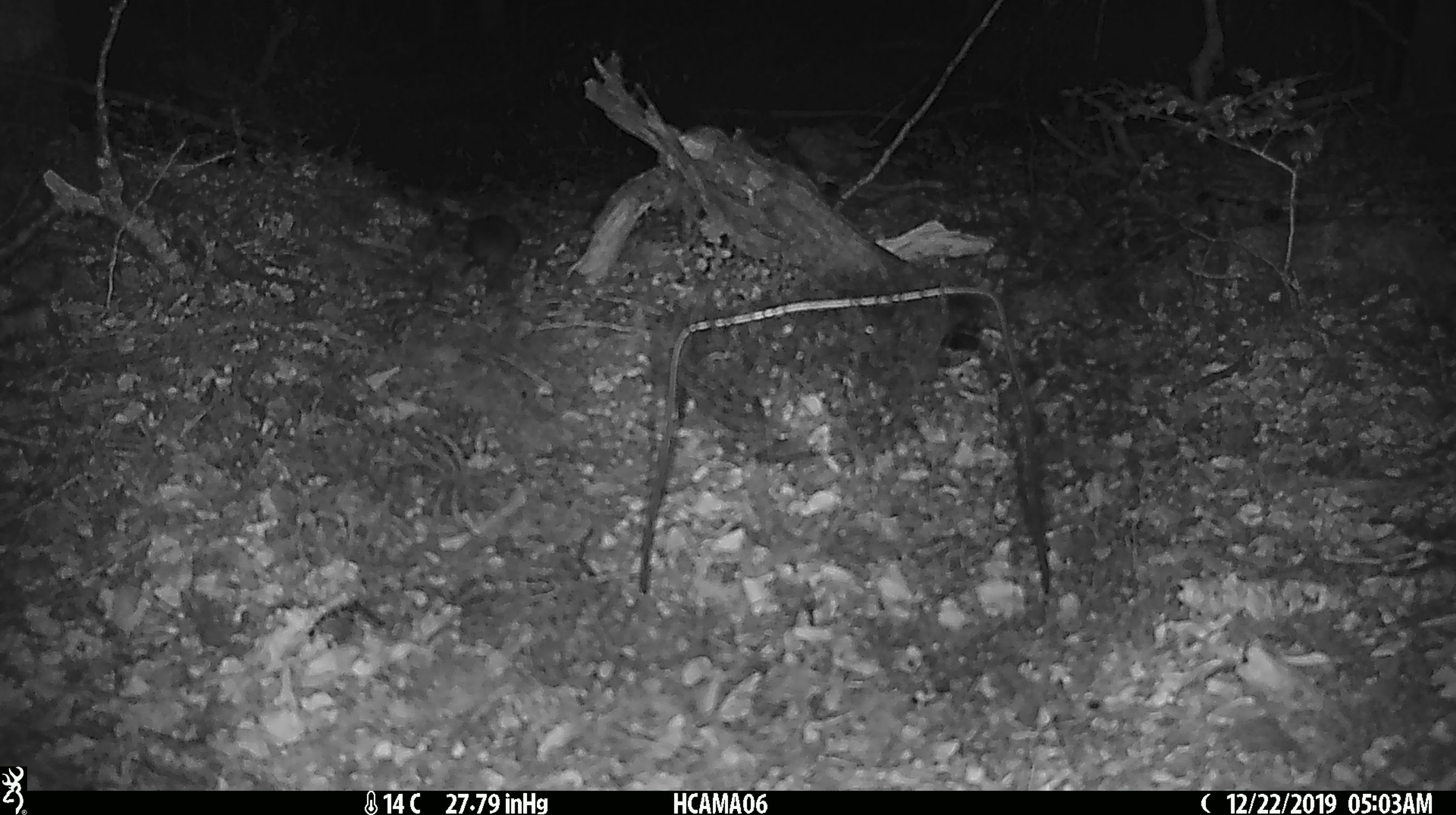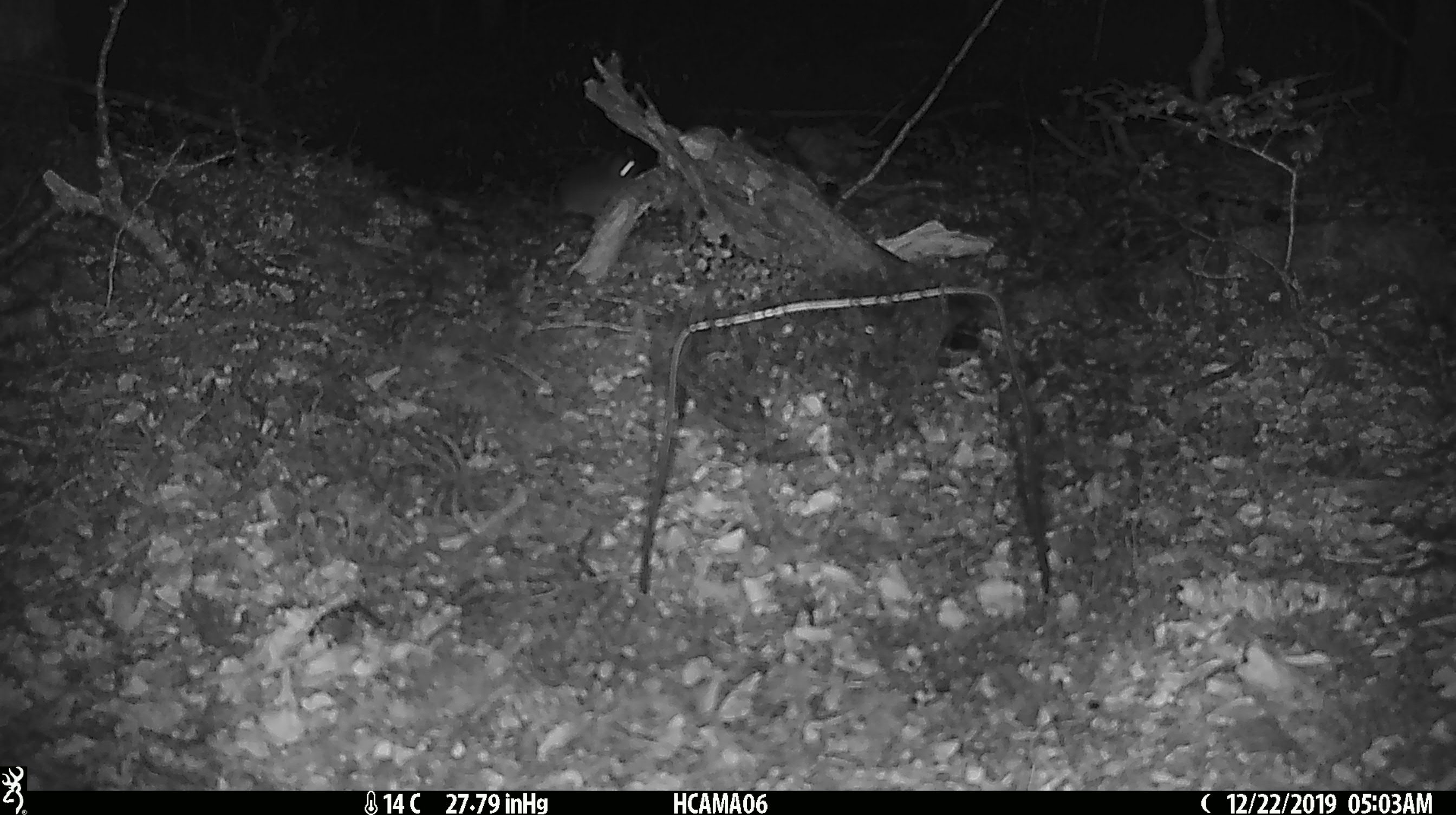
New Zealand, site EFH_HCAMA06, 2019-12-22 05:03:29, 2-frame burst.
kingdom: Animalia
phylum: Chordata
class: Mammalia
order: Rodentia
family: Muridae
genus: Mus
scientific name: Mus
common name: mouse